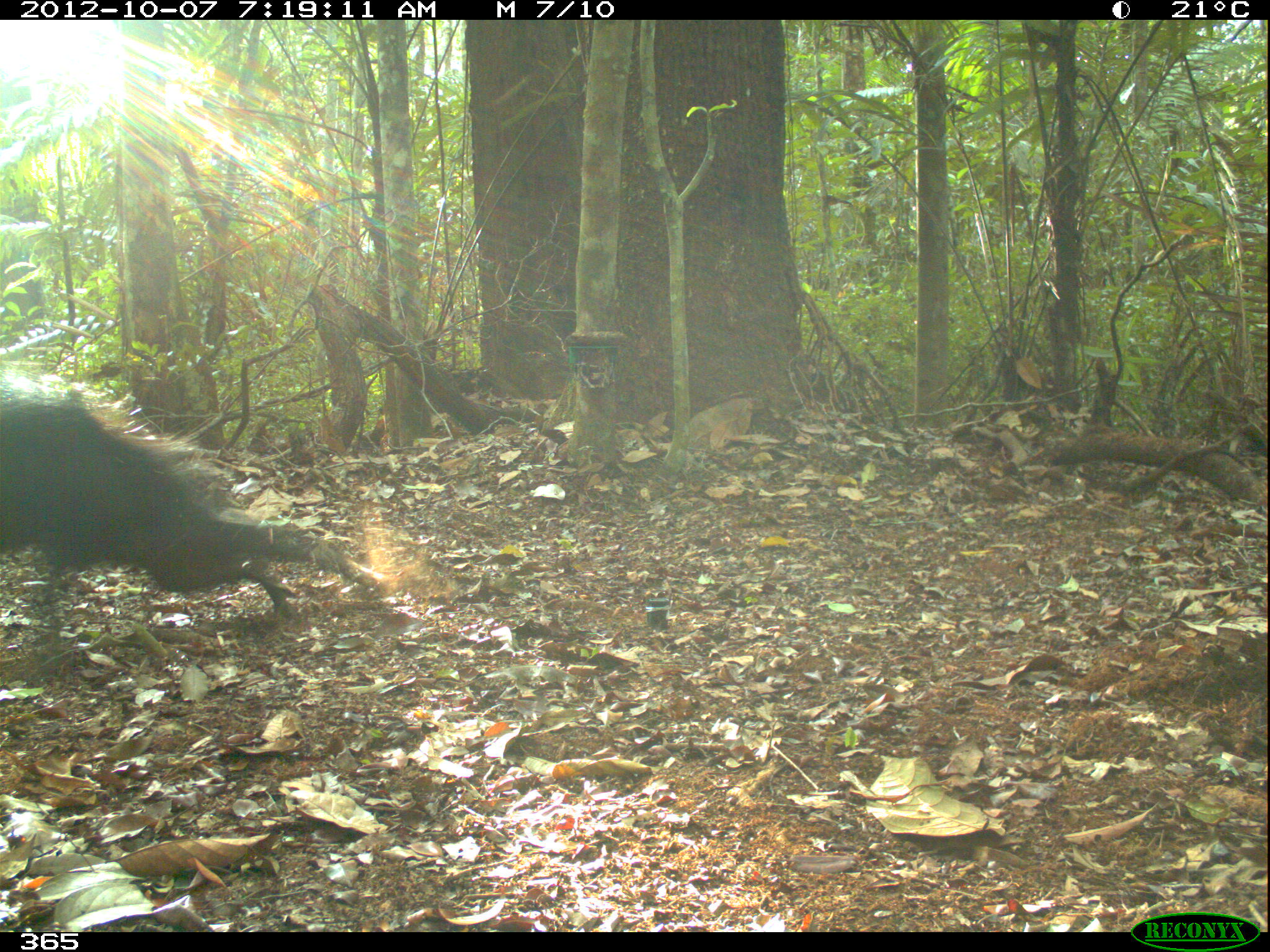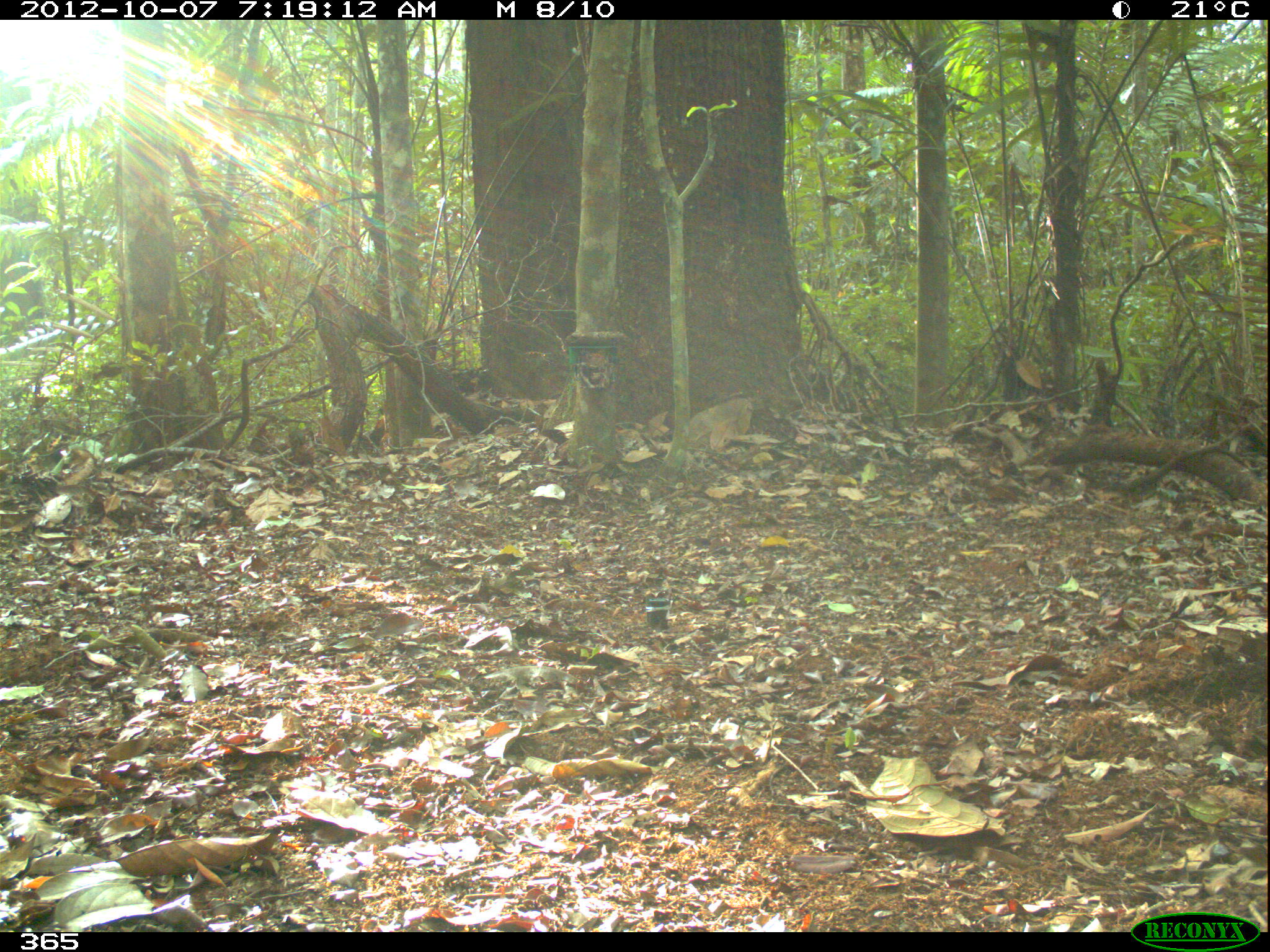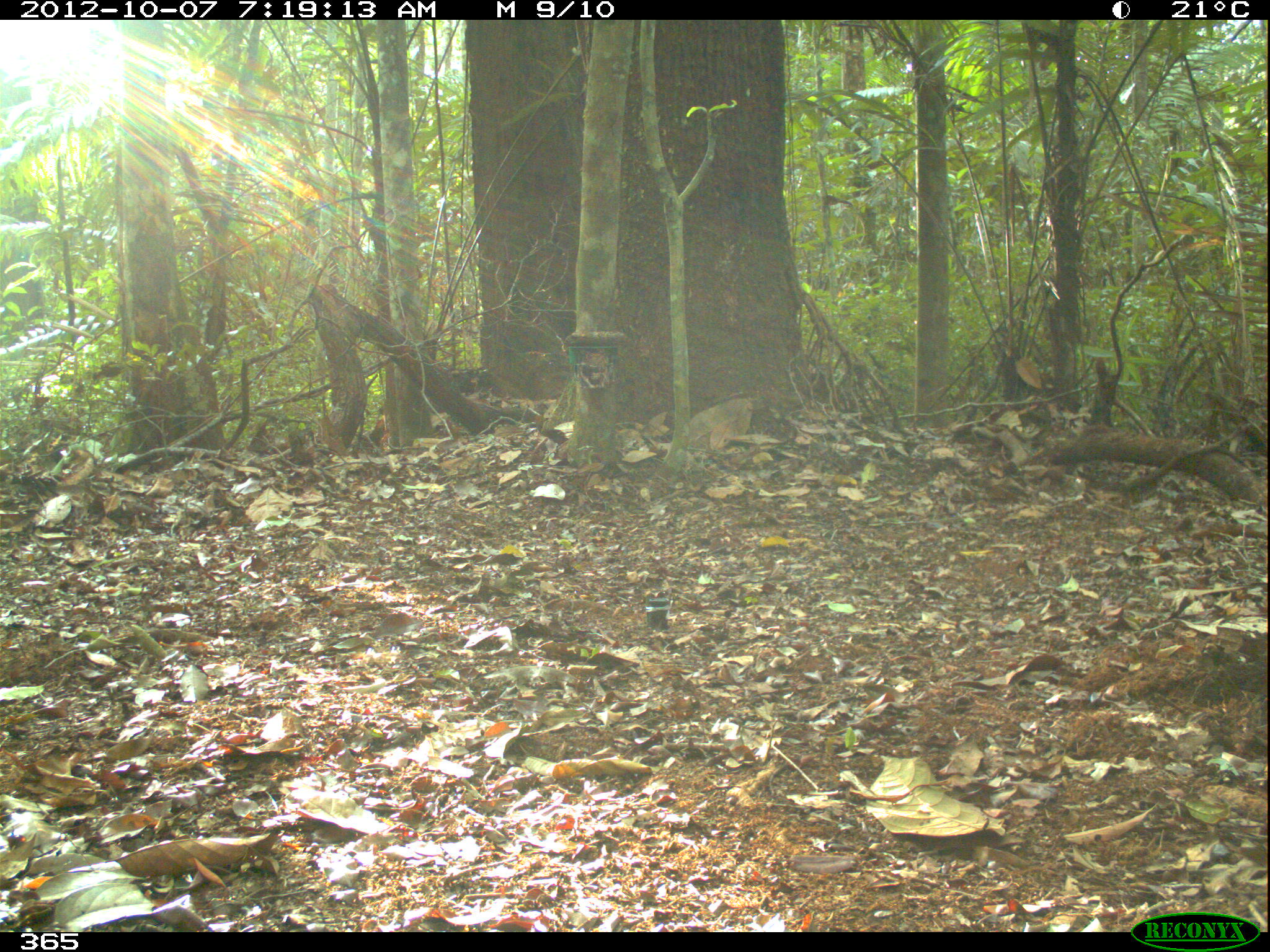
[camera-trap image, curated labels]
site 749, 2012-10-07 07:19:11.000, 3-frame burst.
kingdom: Animalia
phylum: Chordata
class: Mammalia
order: Artiodactyla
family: Tayassuidae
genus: Tayassu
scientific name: Tayassu pecari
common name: white-lipped peccary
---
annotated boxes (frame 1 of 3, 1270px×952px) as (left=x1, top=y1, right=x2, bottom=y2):
tayassu pecari: (left=0, top=364, right=385, bottom=618)